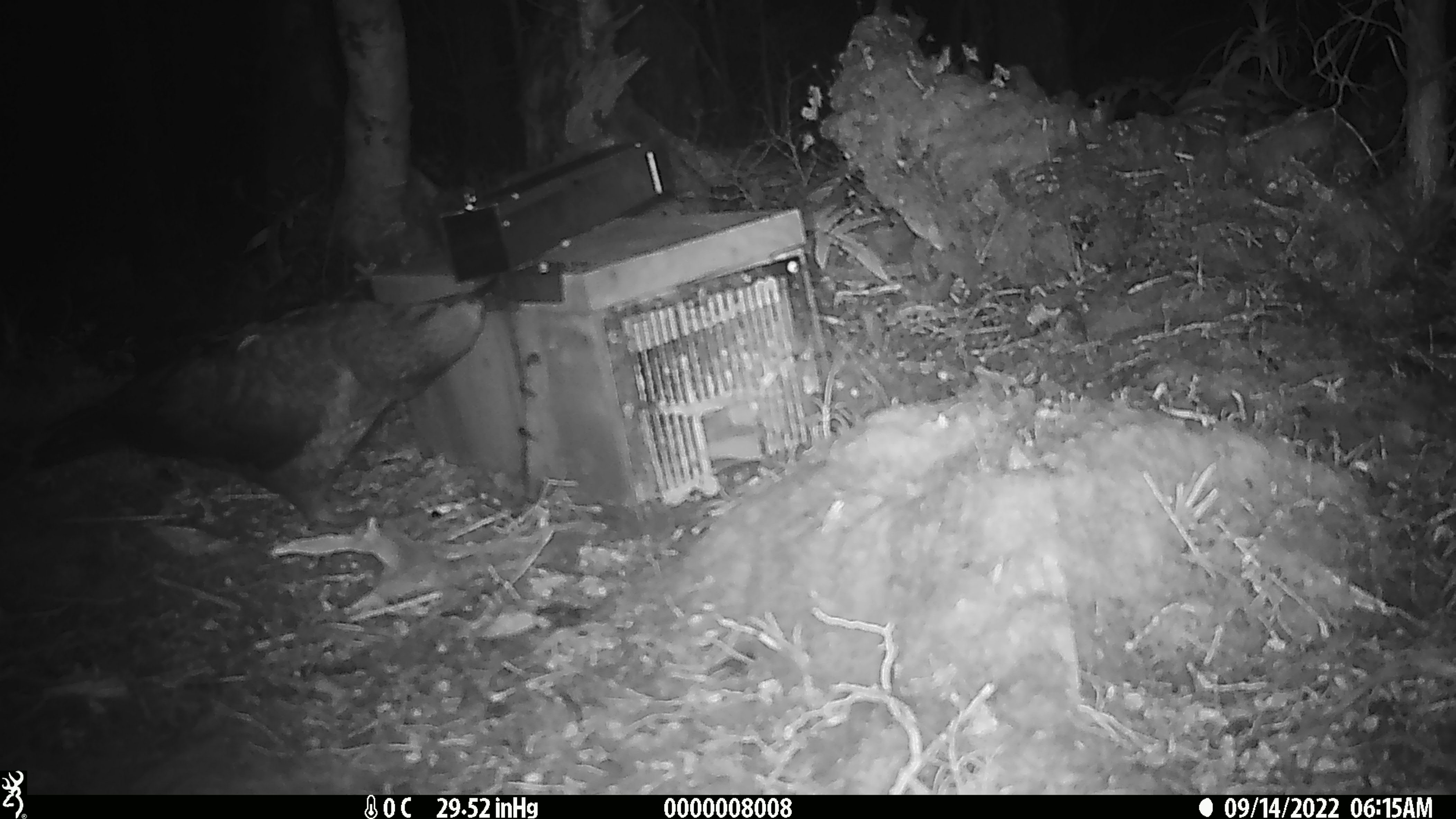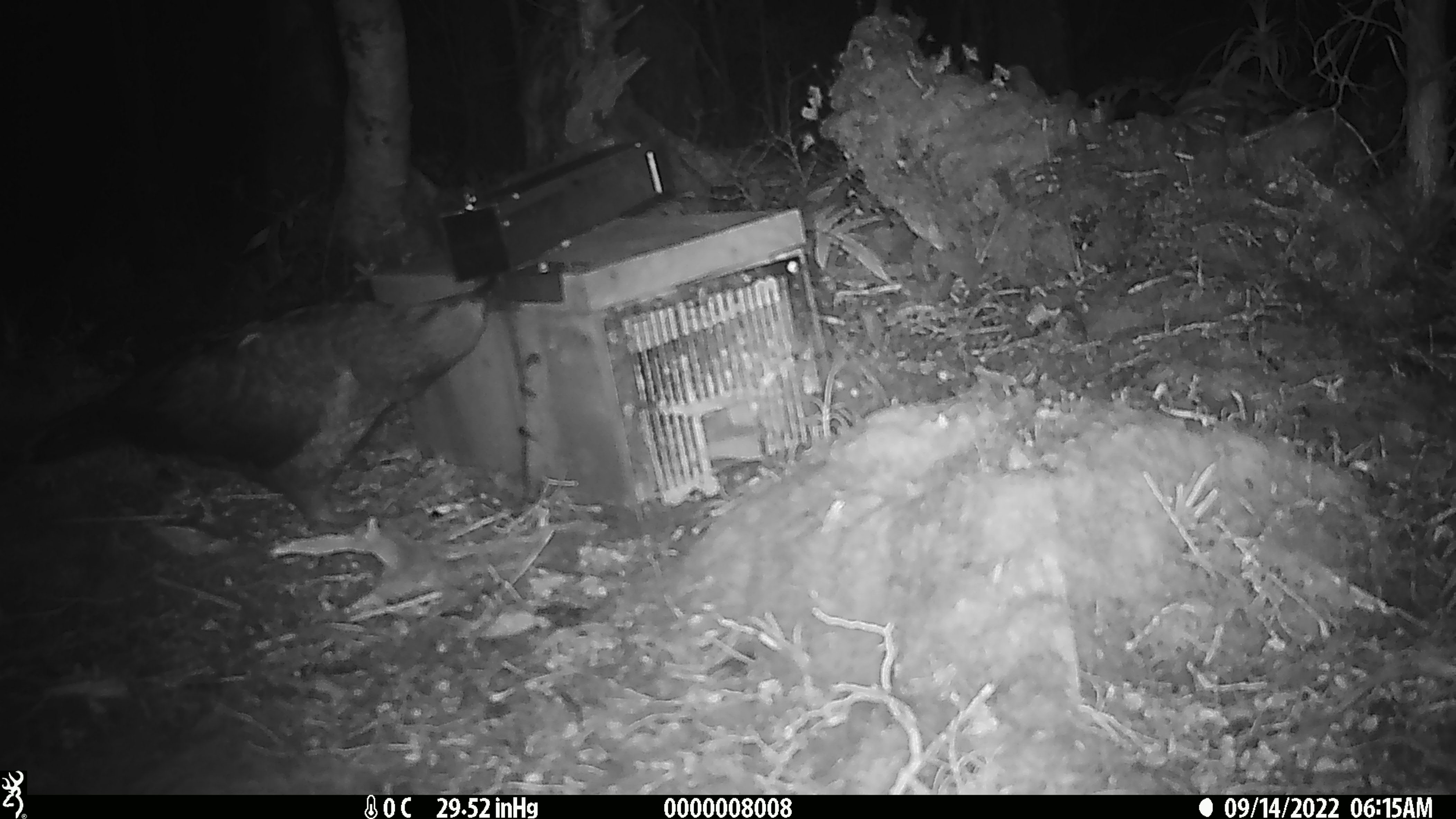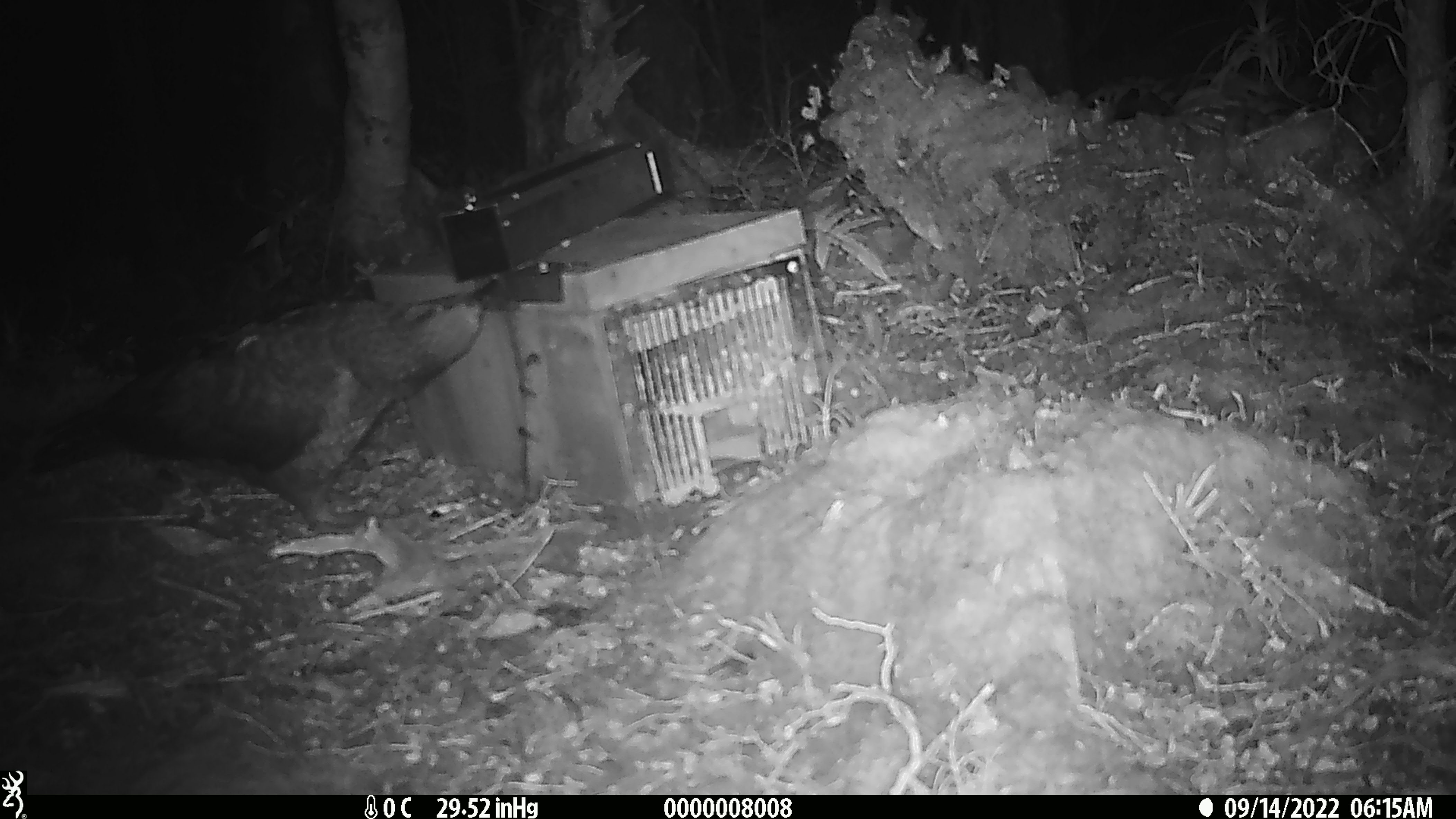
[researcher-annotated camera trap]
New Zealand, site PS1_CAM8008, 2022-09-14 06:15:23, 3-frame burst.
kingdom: Animalia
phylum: Chordata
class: Aves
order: Psittaciformes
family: Strigopidae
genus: Nestor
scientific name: Nestor notabilis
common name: kea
Kea (Nestor notabilis).